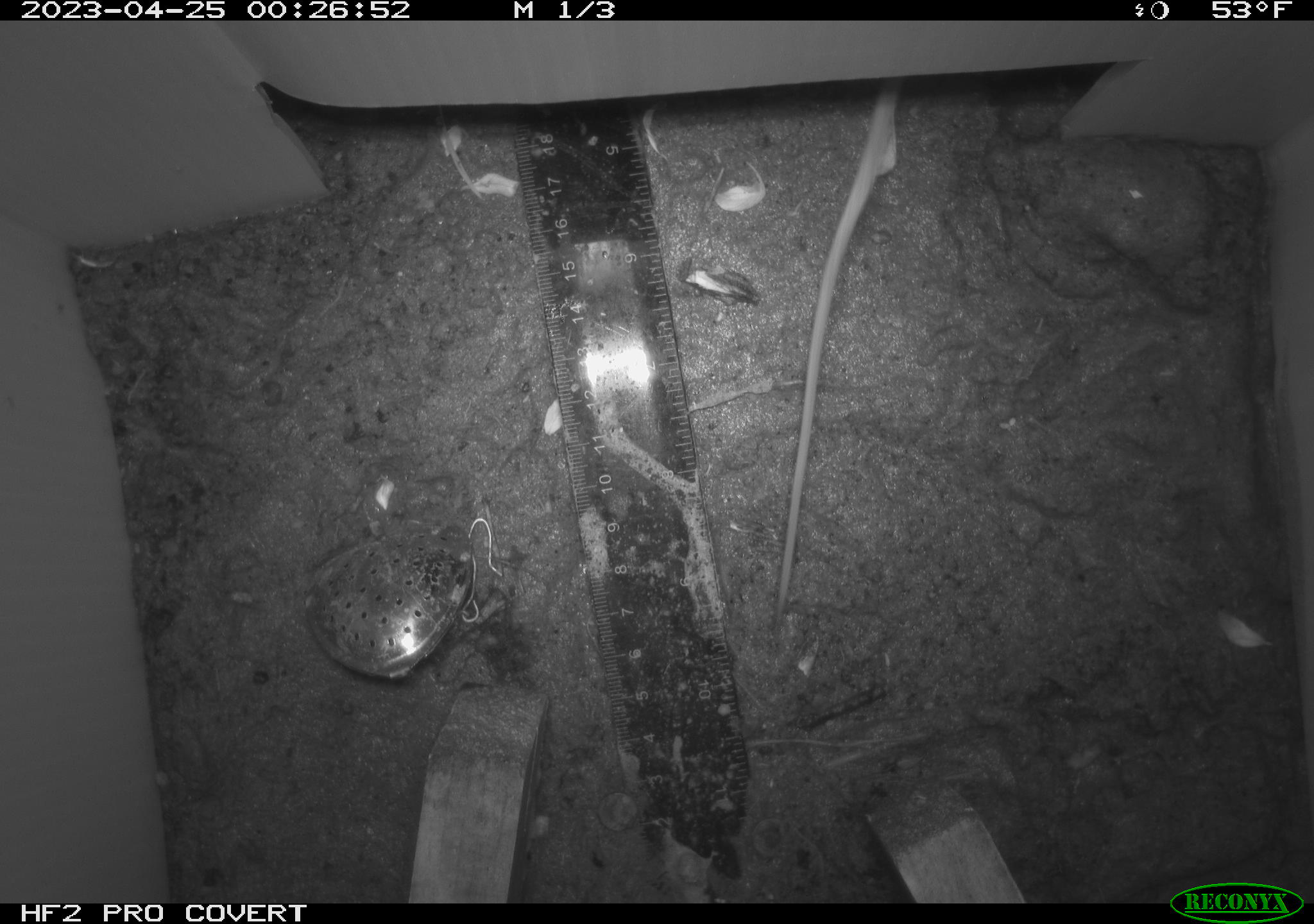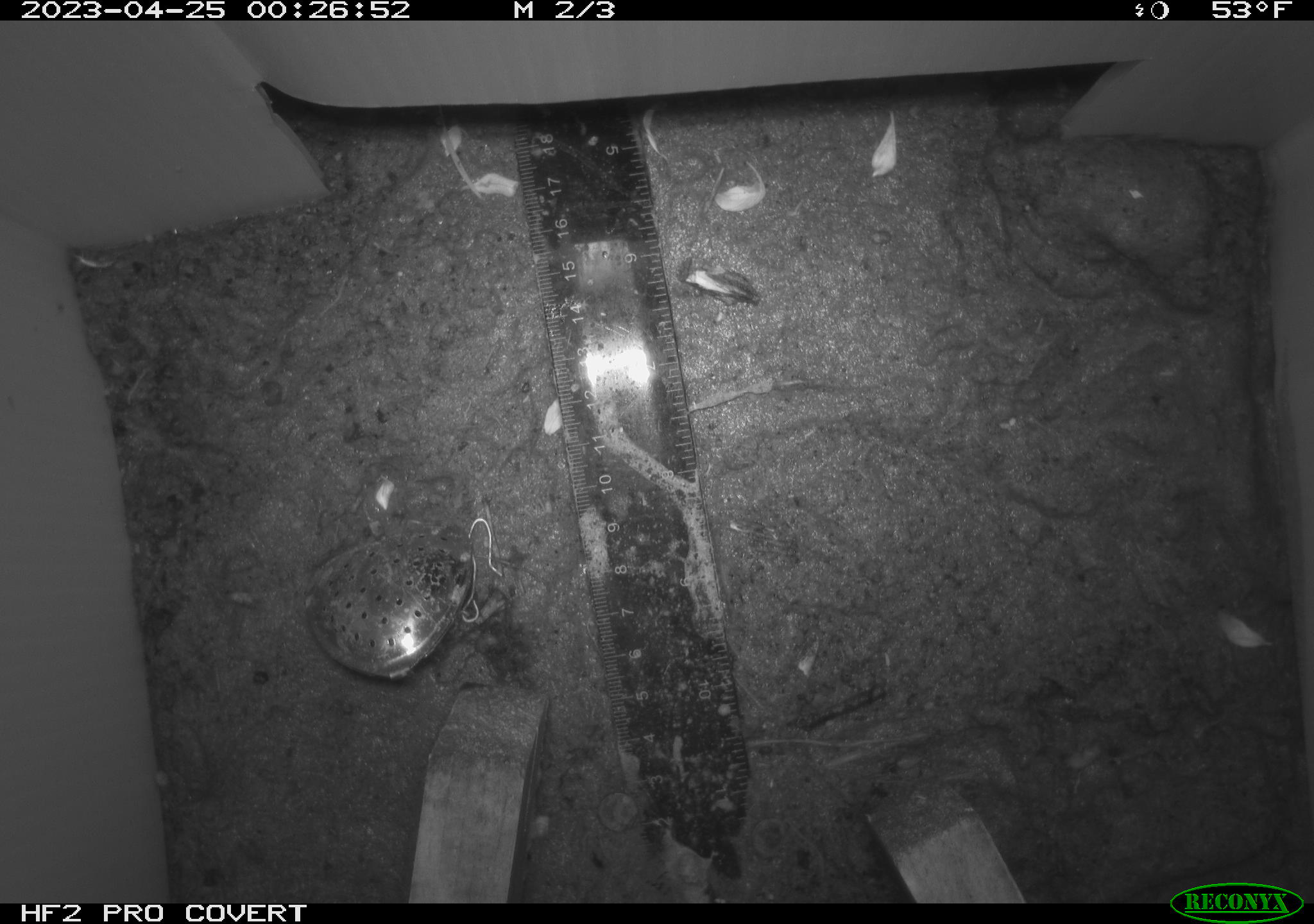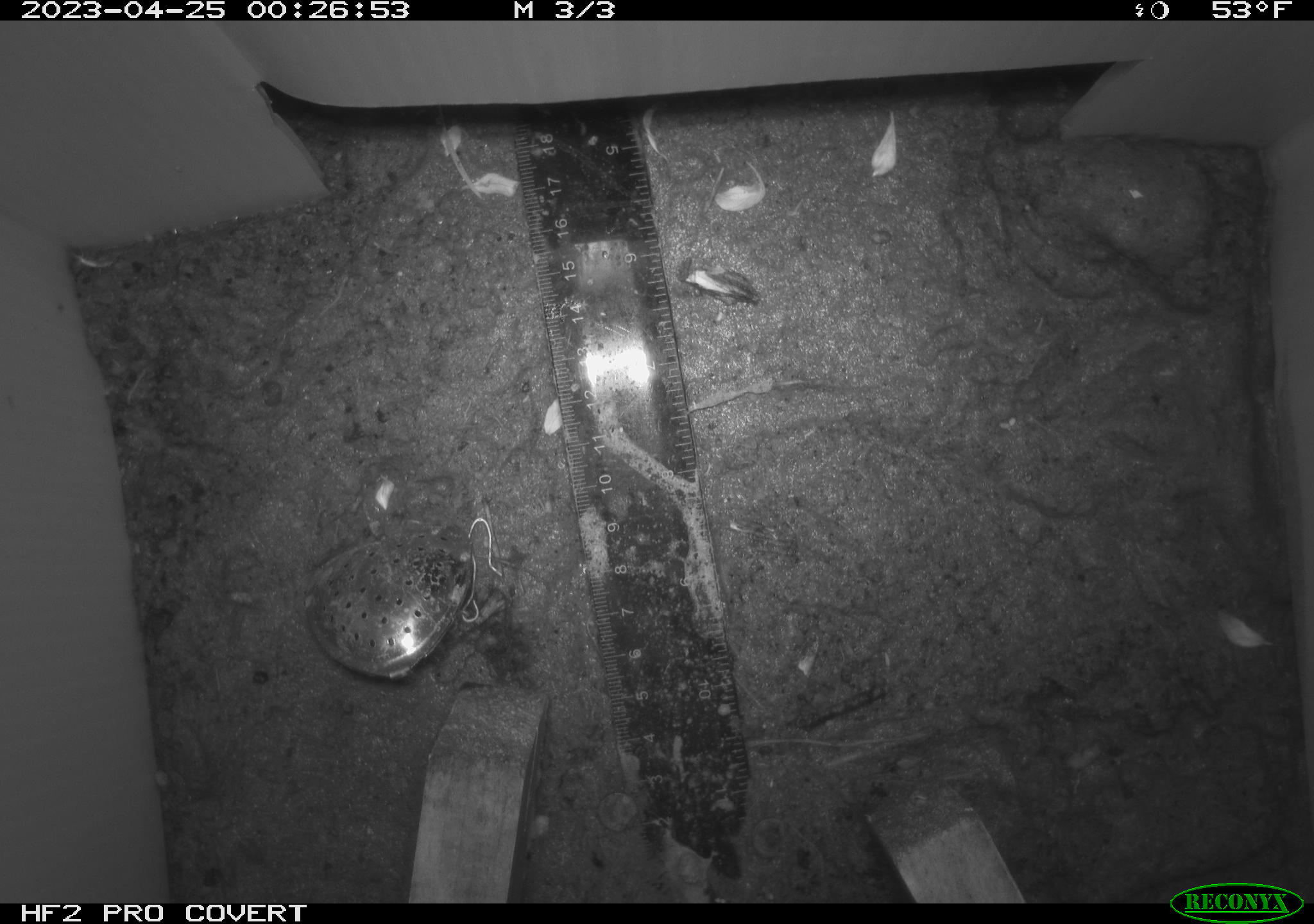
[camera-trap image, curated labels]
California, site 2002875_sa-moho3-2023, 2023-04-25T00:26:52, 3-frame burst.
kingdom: Animalia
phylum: Chordata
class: Mammalia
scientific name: Mammalia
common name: small mammal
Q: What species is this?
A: Small mammal (Mammalia).